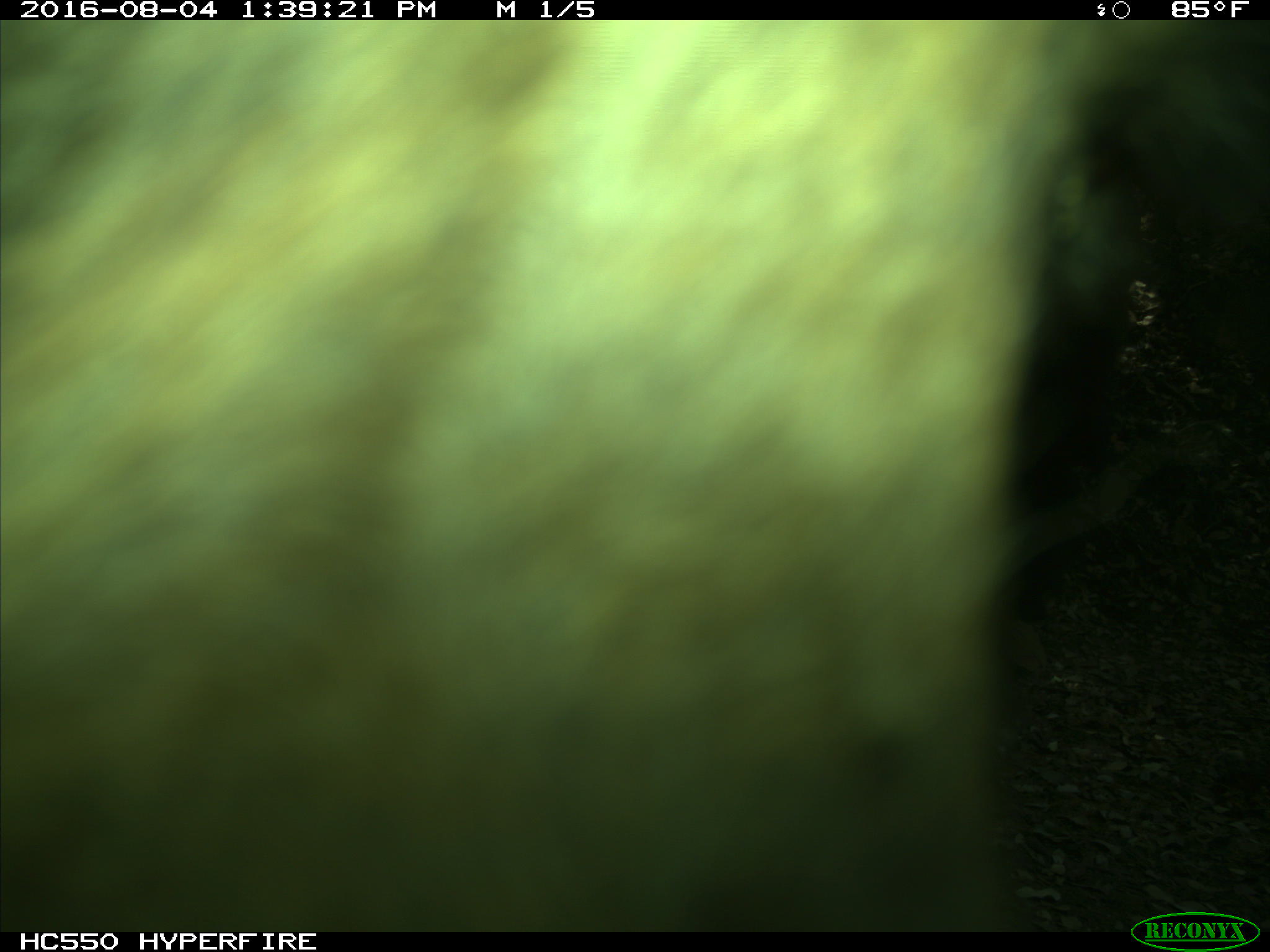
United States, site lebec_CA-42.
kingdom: Animalia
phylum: Chordata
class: Mammalia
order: Carnivora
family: Ursidae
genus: Ursus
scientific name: Ursus americanus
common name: american black bear